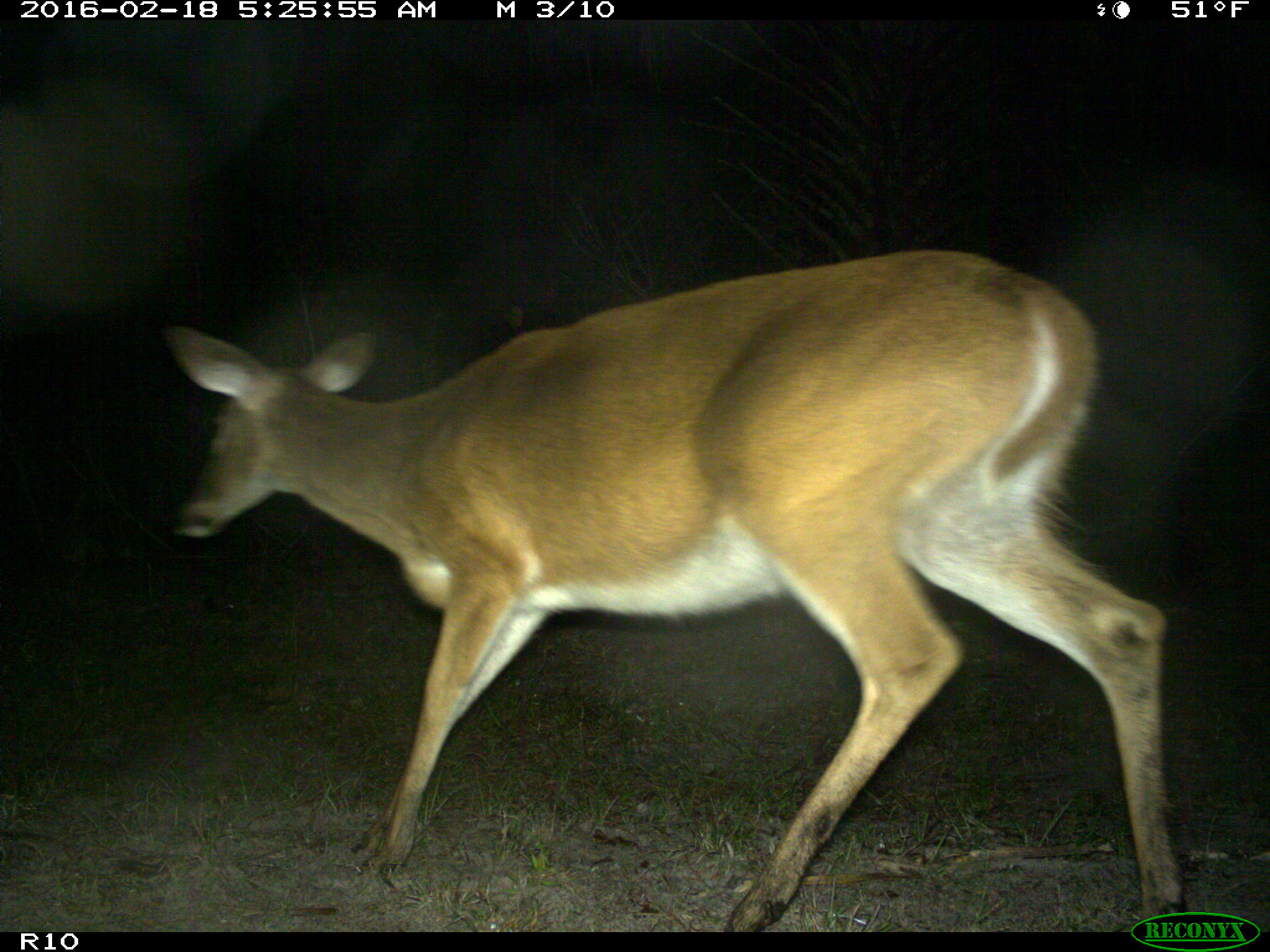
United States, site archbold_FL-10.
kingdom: Animalia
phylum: Chordata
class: Mammalia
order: Artiodactyla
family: Cervidae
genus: Odocoileus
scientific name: Odocoileus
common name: deer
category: unidentified deer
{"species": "unidentified deer (deer) (Odocoileus)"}